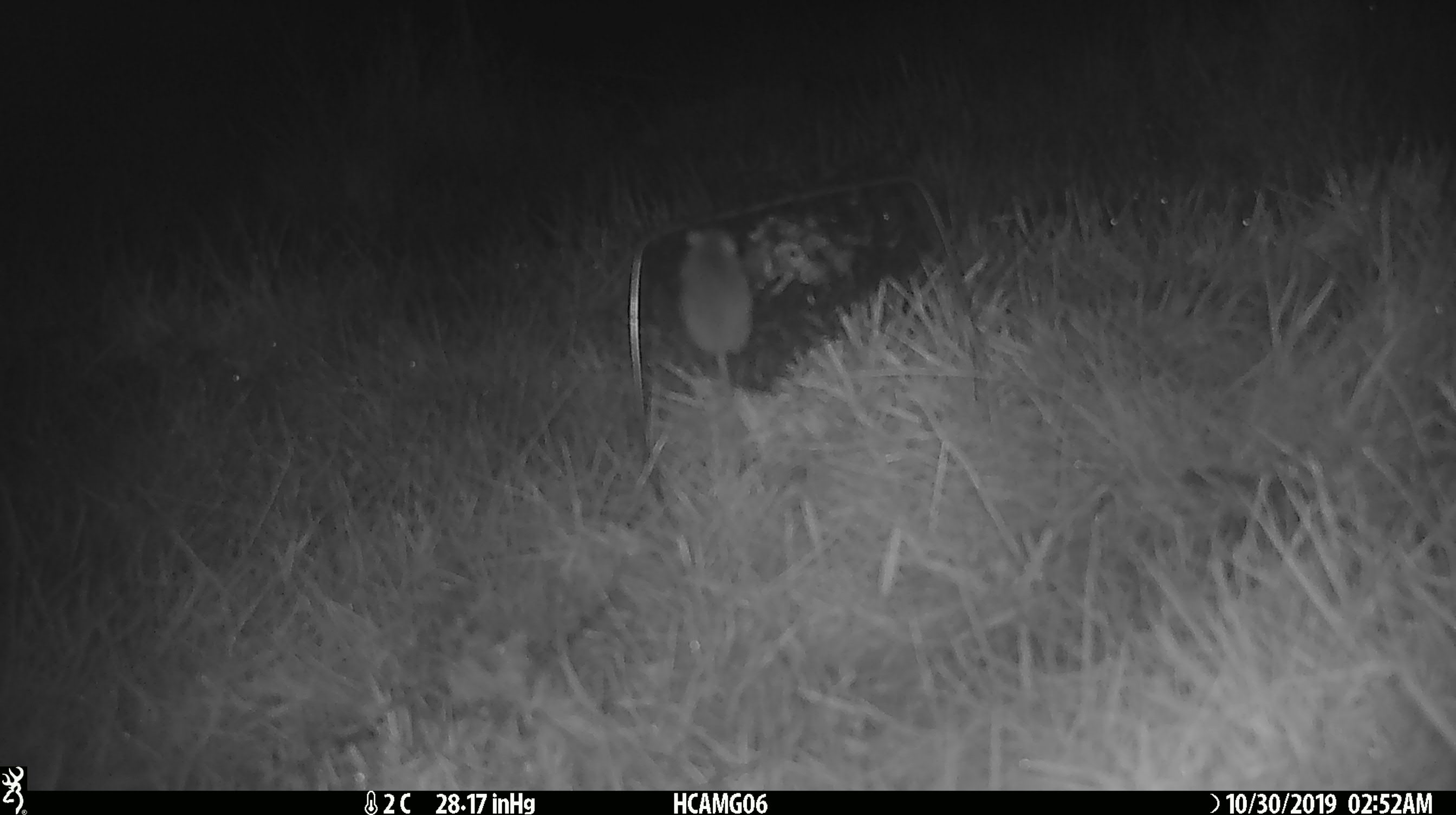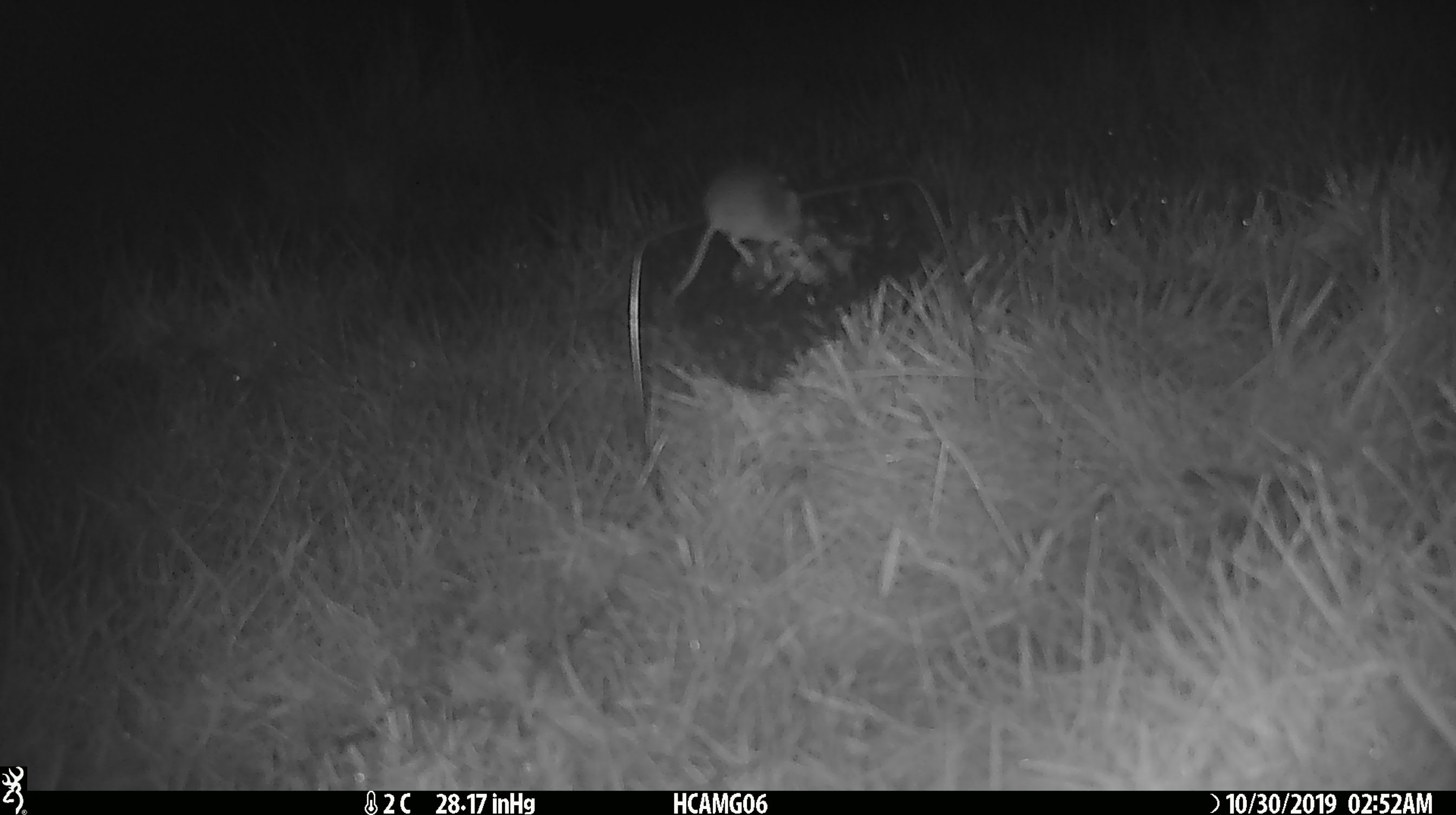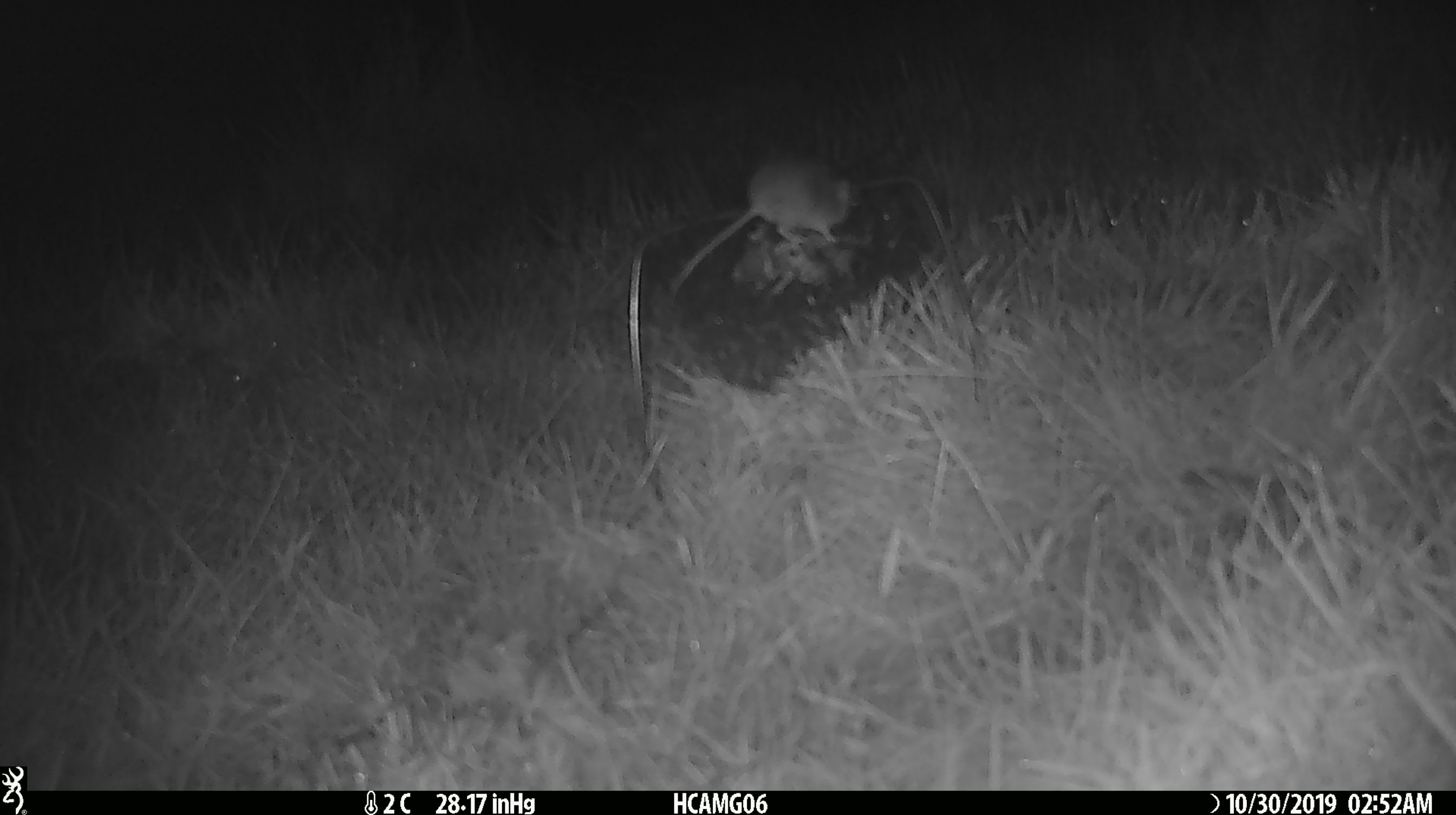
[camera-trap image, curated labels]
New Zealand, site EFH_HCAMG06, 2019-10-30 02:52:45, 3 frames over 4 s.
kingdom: Animalia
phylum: Chordata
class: Mammalia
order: Rodentia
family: Muridae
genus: Mus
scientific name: Mus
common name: mouse